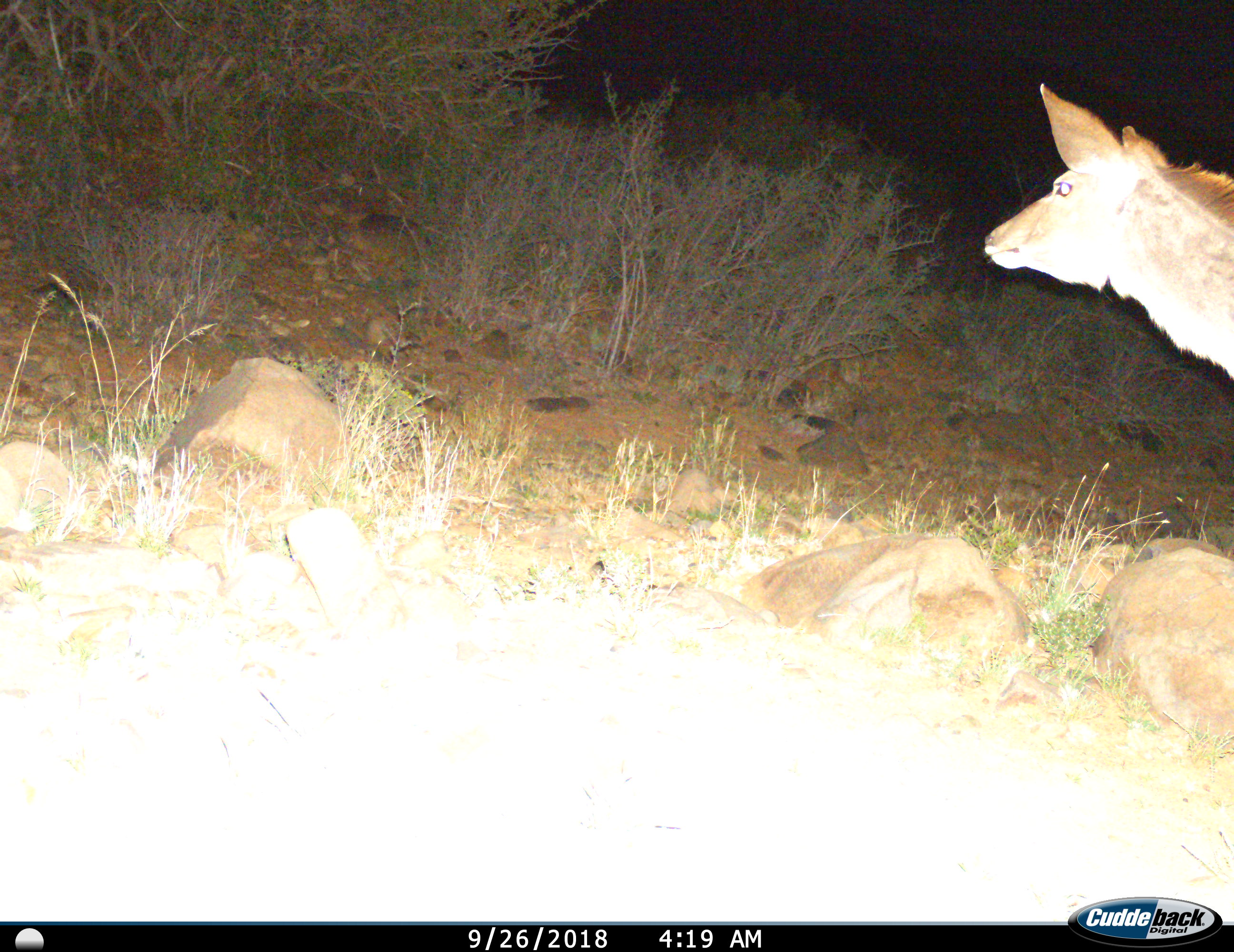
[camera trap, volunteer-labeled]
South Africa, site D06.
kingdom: Animalia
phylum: Chordata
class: Mammalia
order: Artiodactyla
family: Bovidae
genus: Tragelaphus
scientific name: Tragelaphus strepsiceros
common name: greater kudu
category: kudu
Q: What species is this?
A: Kudu (greater kudu) (Tragelaphus strepsiceros).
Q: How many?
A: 1.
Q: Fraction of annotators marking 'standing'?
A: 56%.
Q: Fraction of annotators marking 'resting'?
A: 0%.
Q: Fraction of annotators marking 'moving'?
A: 44%.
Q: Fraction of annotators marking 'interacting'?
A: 0%.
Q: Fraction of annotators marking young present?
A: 0%.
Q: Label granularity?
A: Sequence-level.